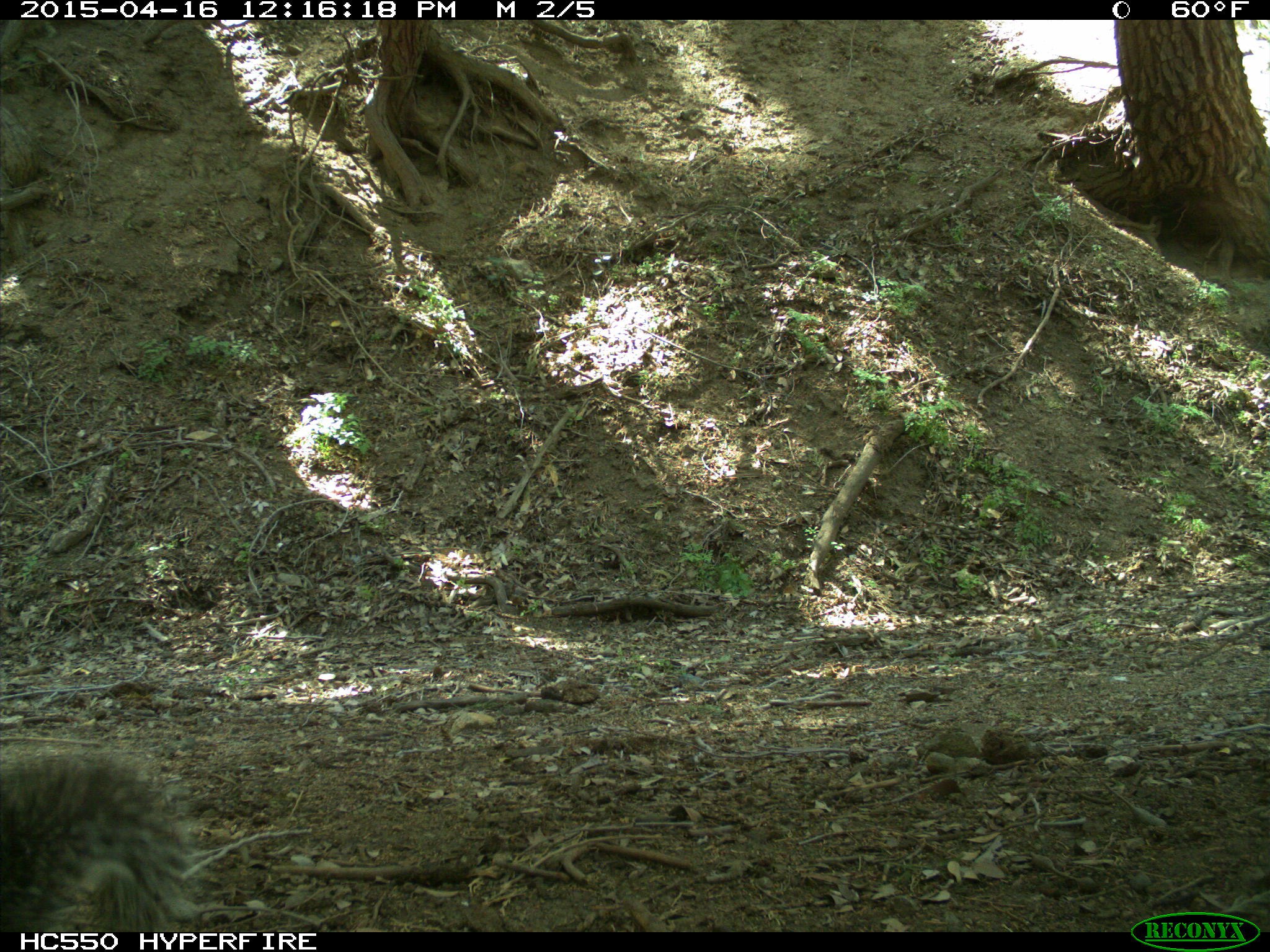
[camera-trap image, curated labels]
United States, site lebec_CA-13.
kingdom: Animalia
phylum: Chordata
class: Mammalia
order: Rodentia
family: Sciuridae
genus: Sciurus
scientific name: Sciurus carolinensis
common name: eastern gray squirrel